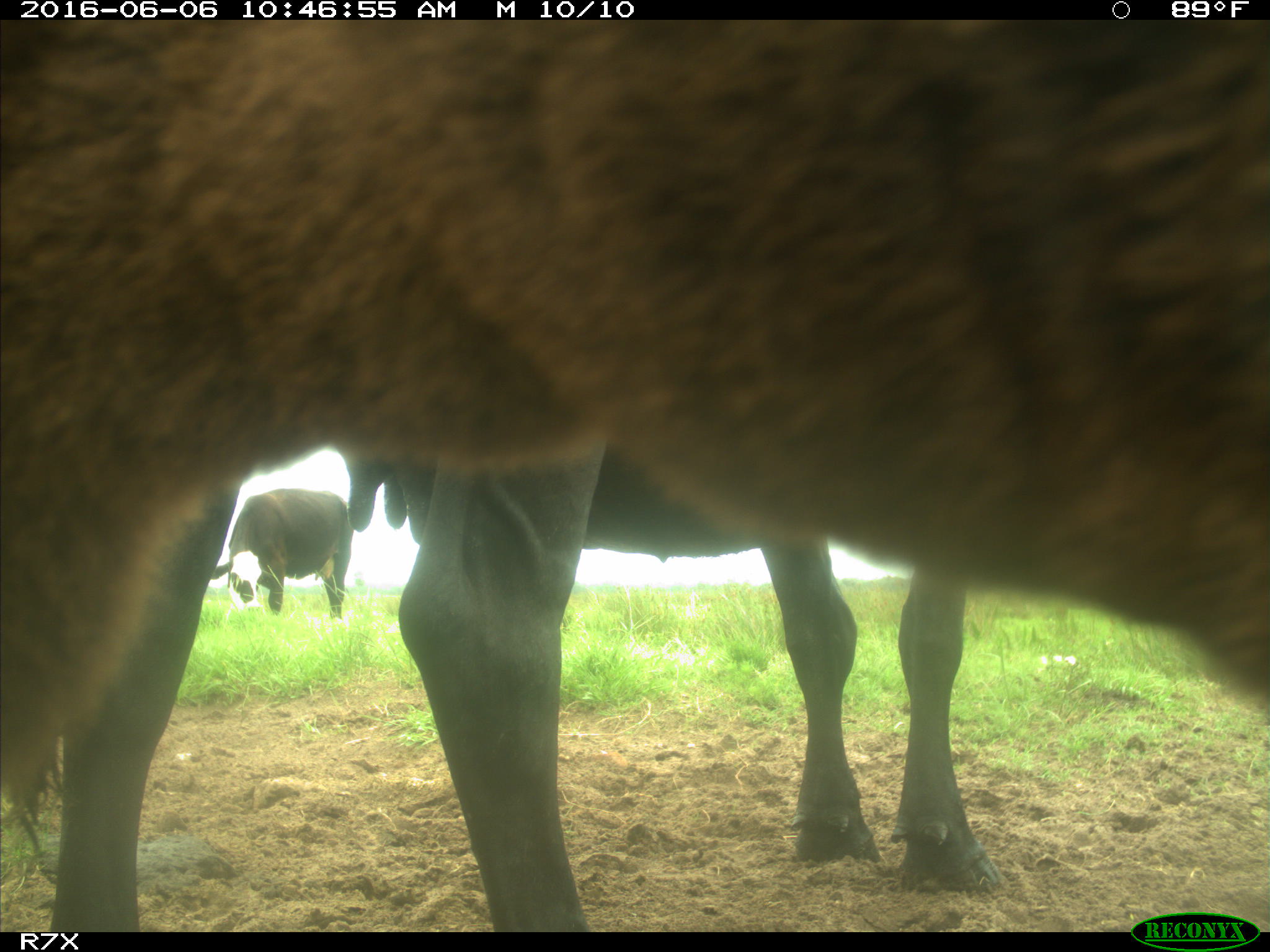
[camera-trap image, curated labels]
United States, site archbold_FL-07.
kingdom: Animalia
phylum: Chordata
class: Mammalia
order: Artiodactyla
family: Bovidae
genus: Bos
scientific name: Bos taurus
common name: domestic cow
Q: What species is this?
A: Bos taurus (domestic cow).